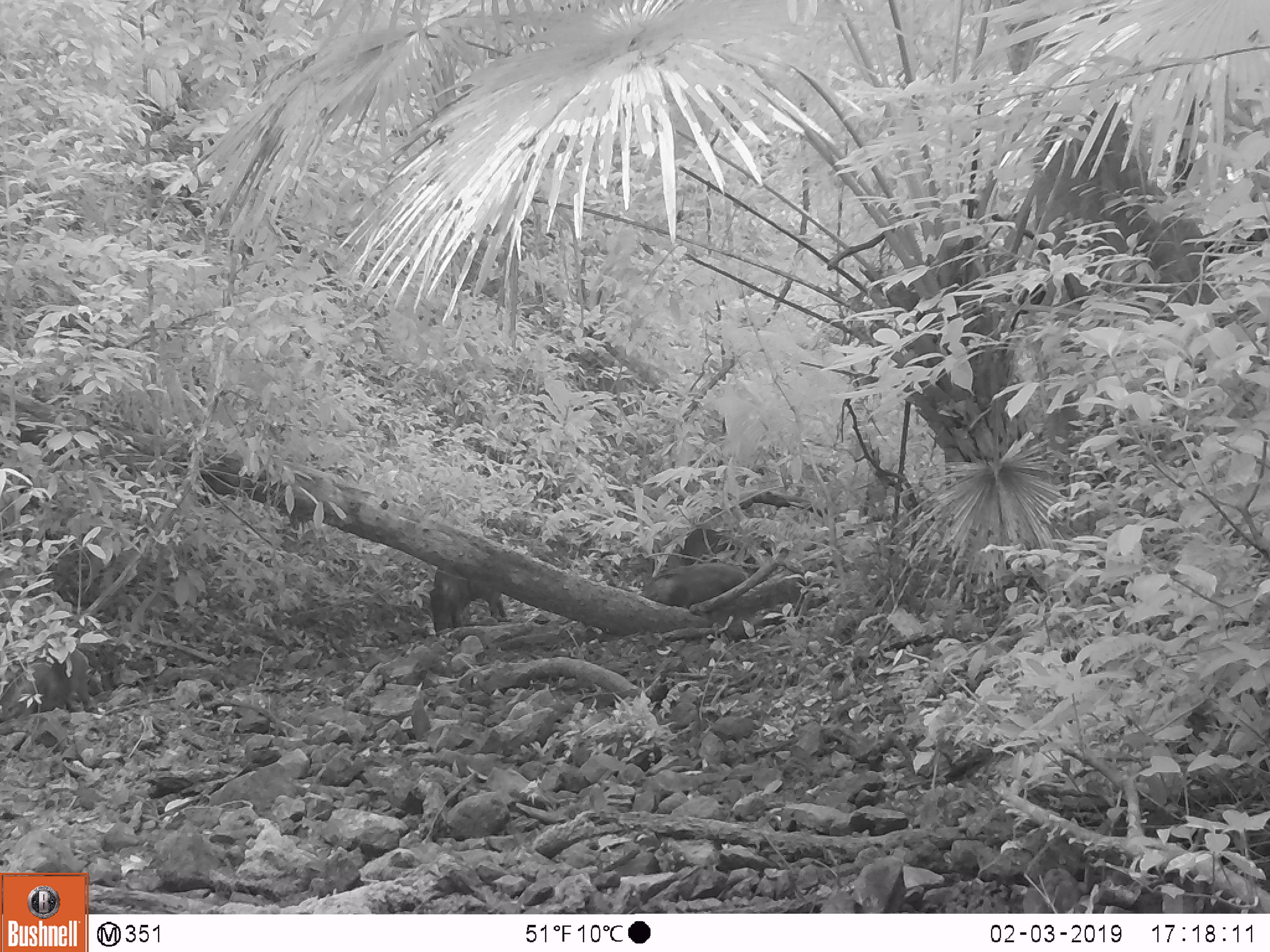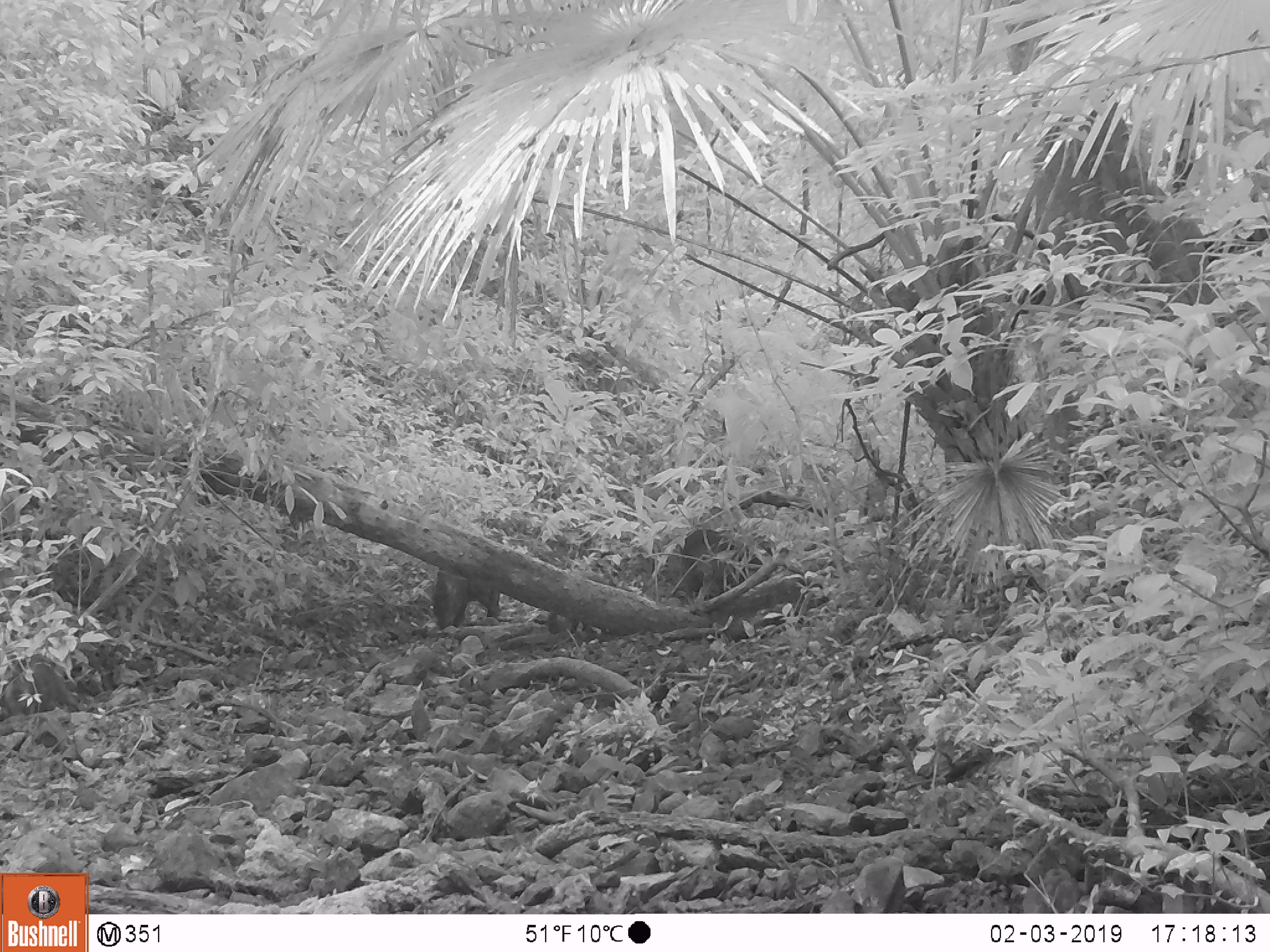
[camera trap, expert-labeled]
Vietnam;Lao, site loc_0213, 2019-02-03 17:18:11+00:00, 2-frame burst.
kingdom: Animalia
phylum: Chordata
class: Mammalia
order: Artiodactyla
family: Suidae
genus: Sus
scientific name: Sus scrofa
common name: eurasian wild pig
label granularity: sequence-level